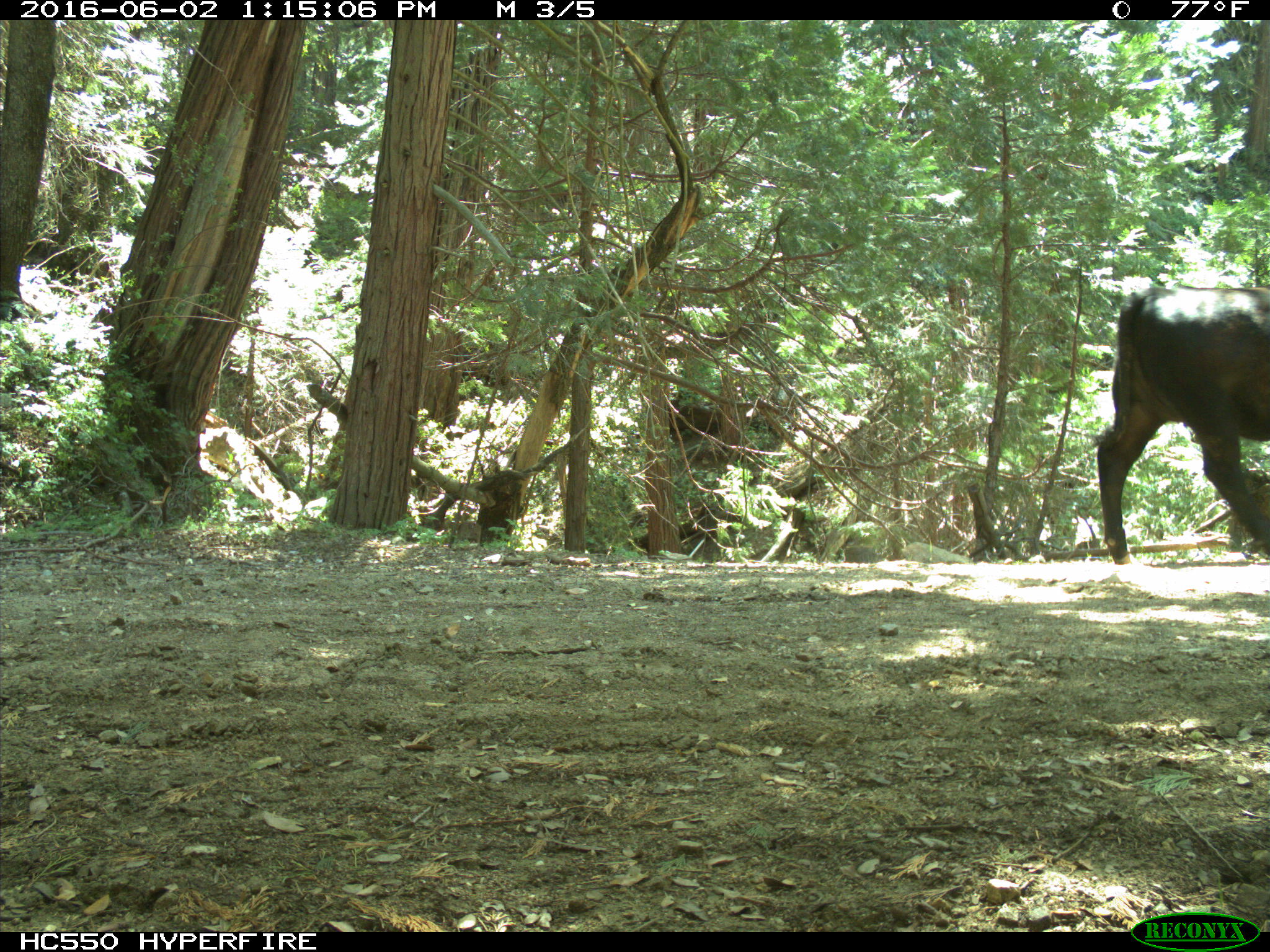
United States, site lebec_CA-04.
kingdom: Animalia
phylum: Chordata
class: Mammalia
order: Artiodactyla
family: Bovidae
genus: Bos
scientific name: Bos taurus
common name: domestic cow